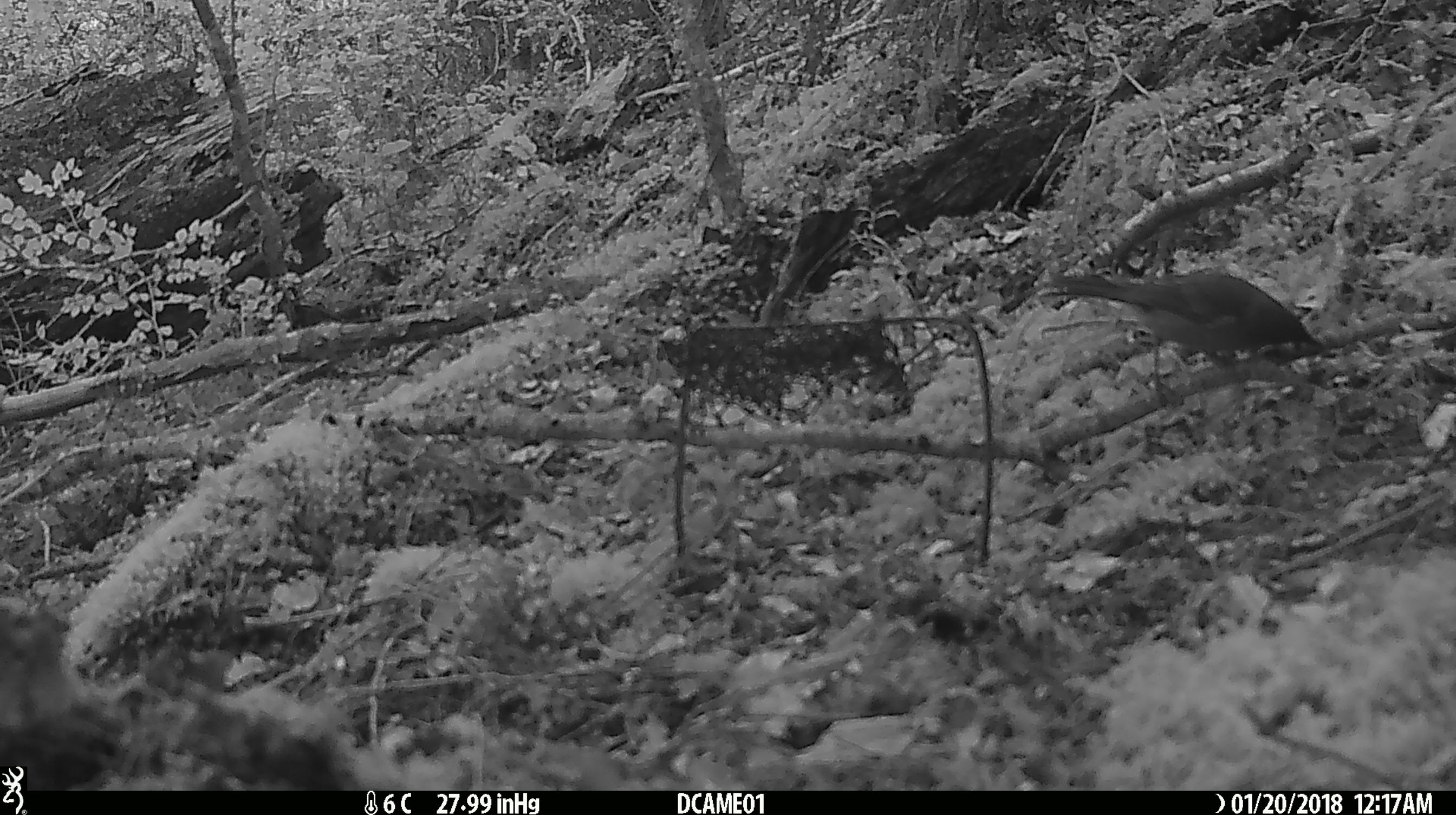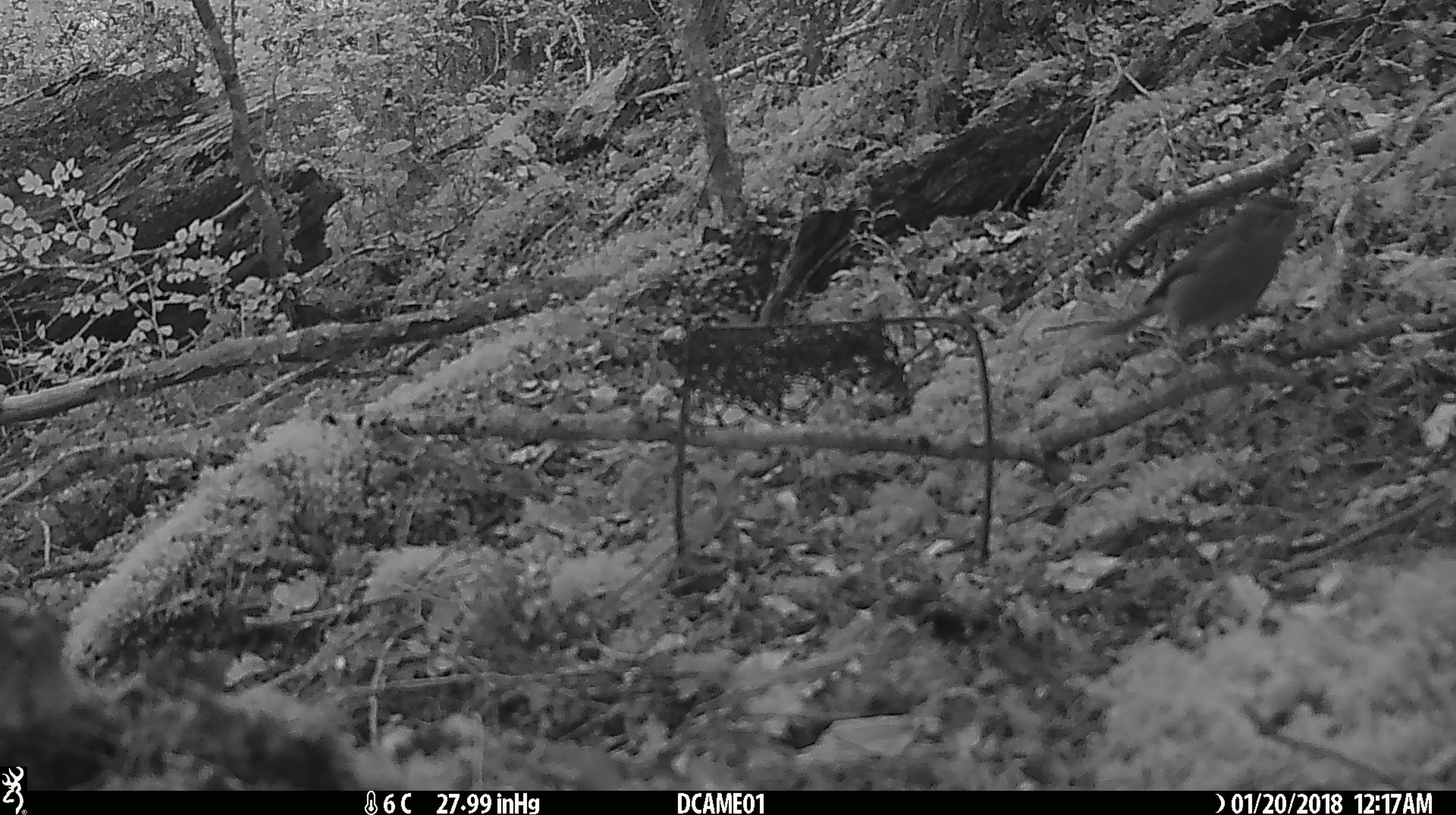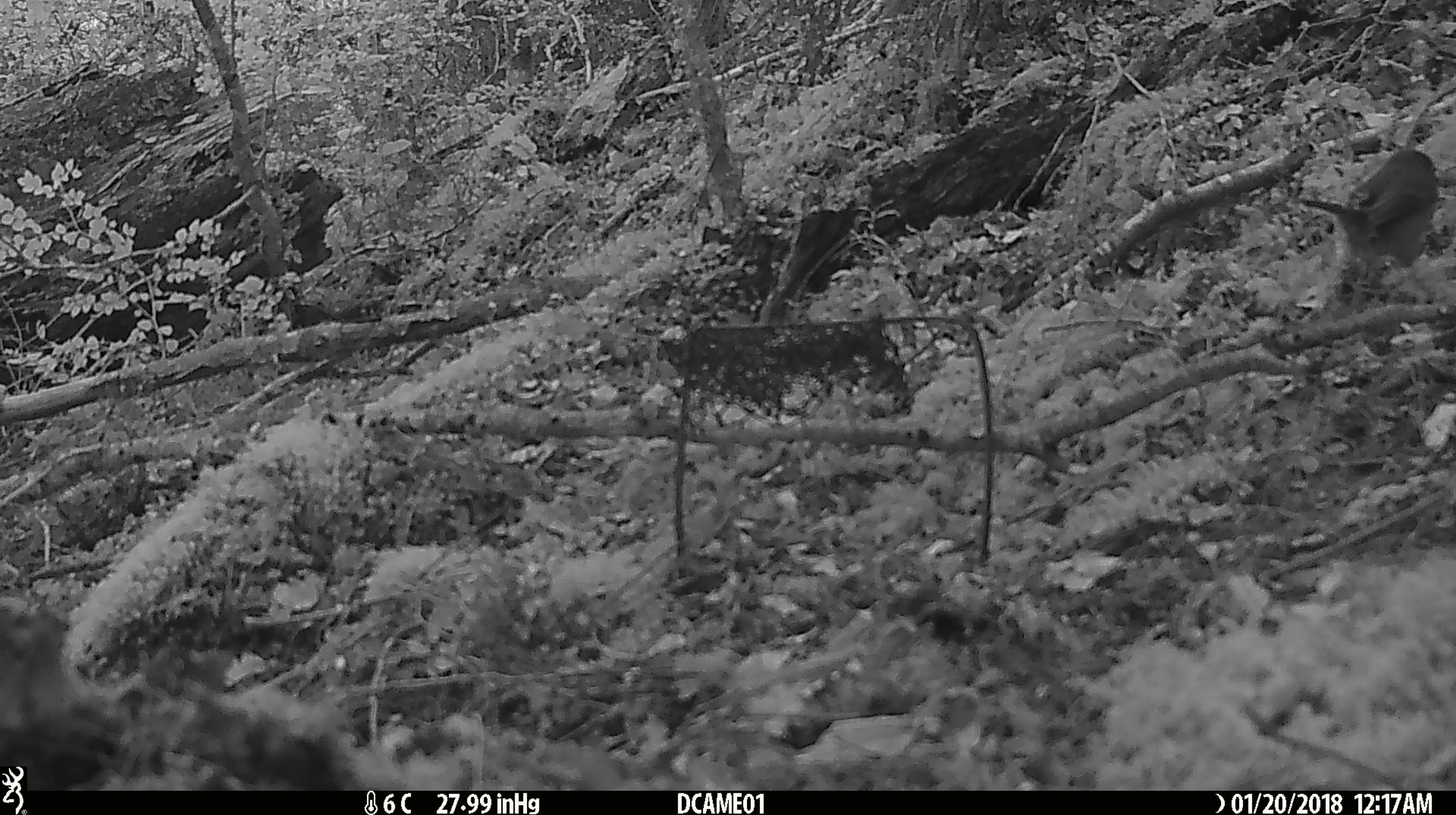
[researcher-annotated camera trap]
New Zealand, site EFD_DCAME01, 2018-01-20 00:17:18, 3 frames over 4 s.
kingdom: Animalia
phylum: Chordata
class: Aves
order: Passeriformes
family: Meliphagidae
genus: Anthornis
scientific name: Anthornis melanura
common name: new zealand bellbird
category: bellbird